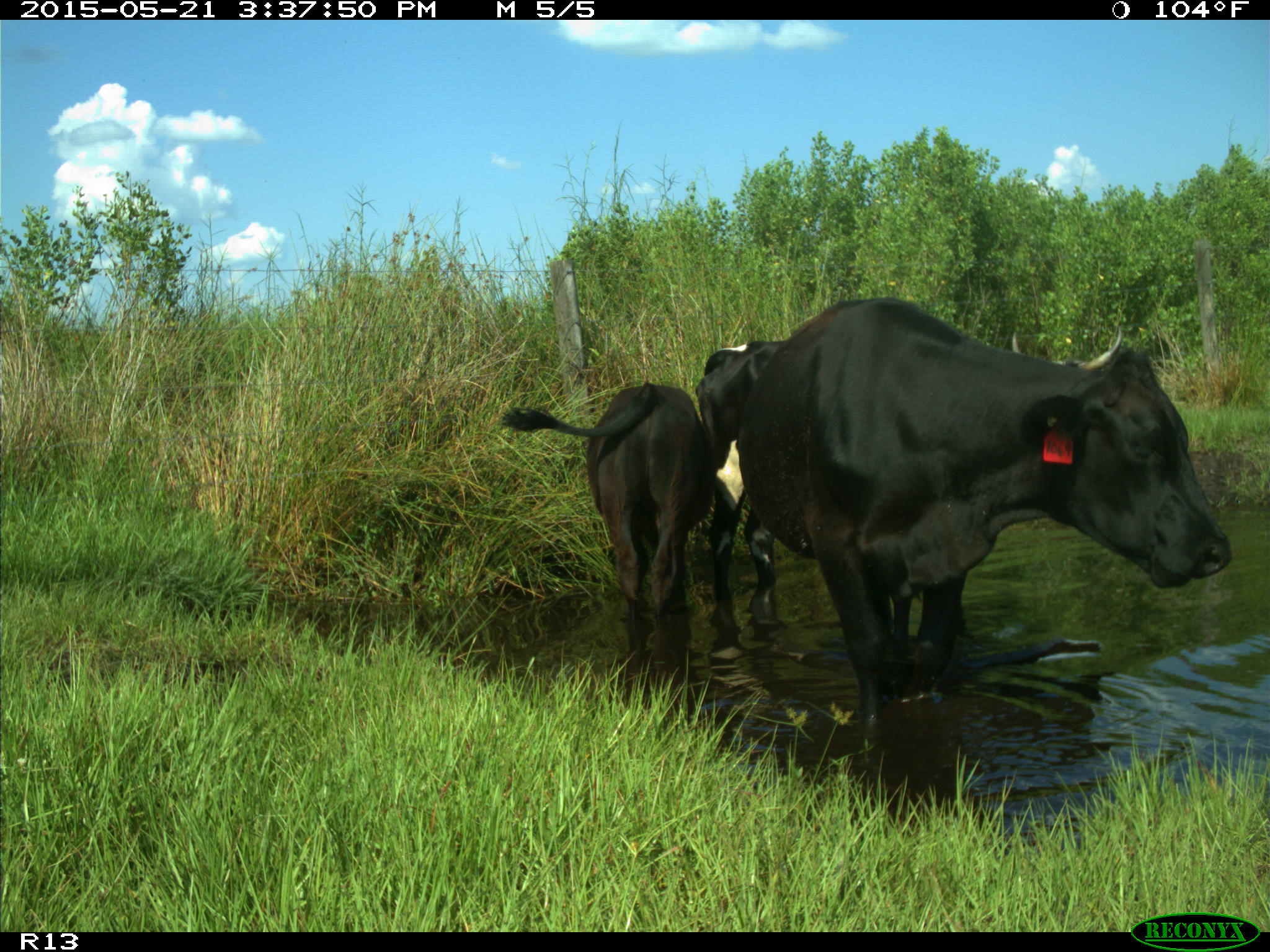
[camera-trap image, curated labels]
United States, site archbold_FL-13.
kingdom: Animalia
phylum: Chordata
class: Mammalia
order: Artiodactyla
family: Bovidae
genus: Bos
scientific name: Bos taurus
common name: domestic cow